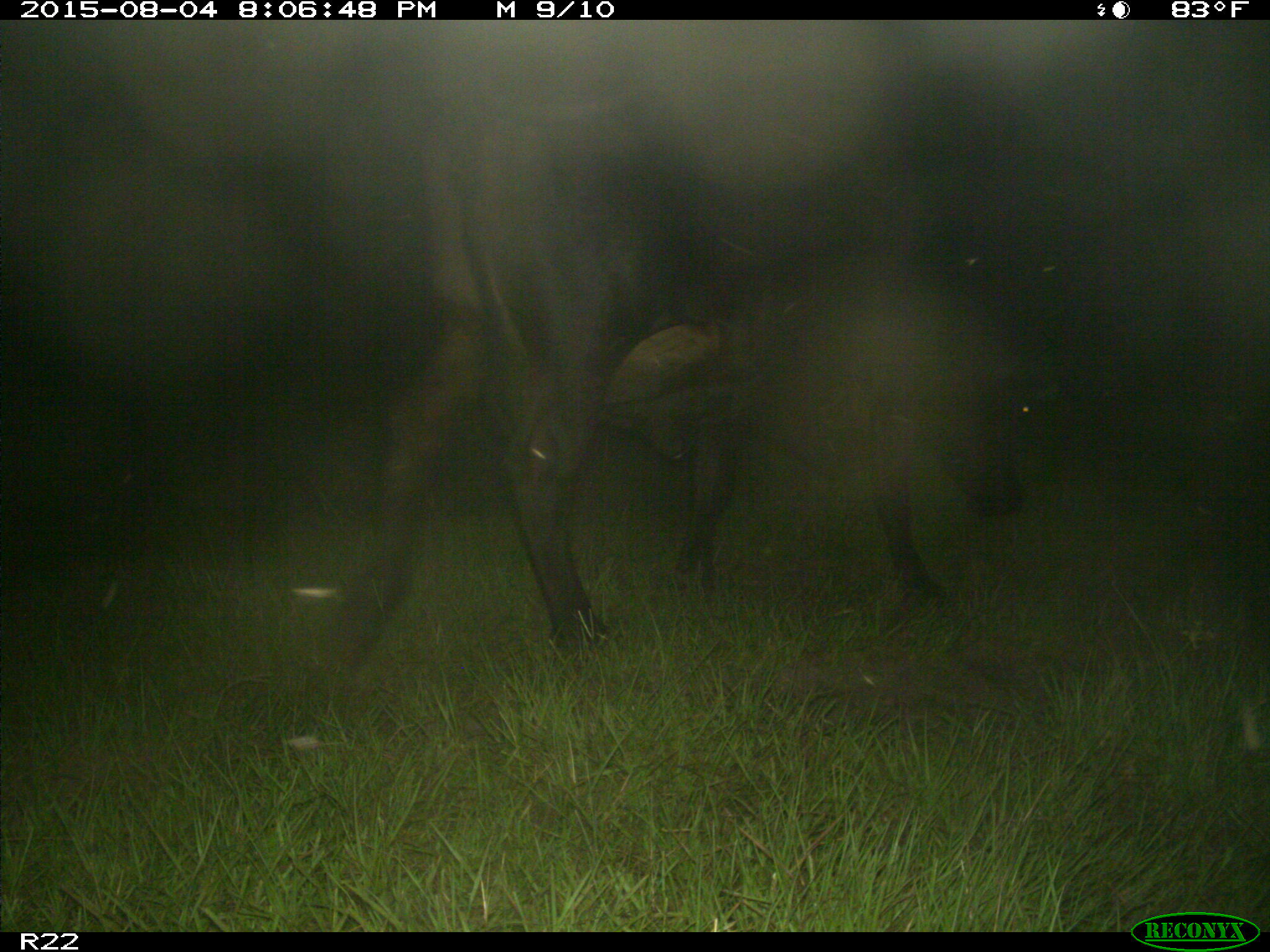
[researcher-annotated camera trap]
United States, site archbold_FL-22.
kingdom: Animalia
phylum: Chordata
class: Mammalia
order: Artiodactyla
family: Bovidae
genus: Bos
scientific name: Bos taurus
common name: domestic cow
Bos taurus (domestic cow).